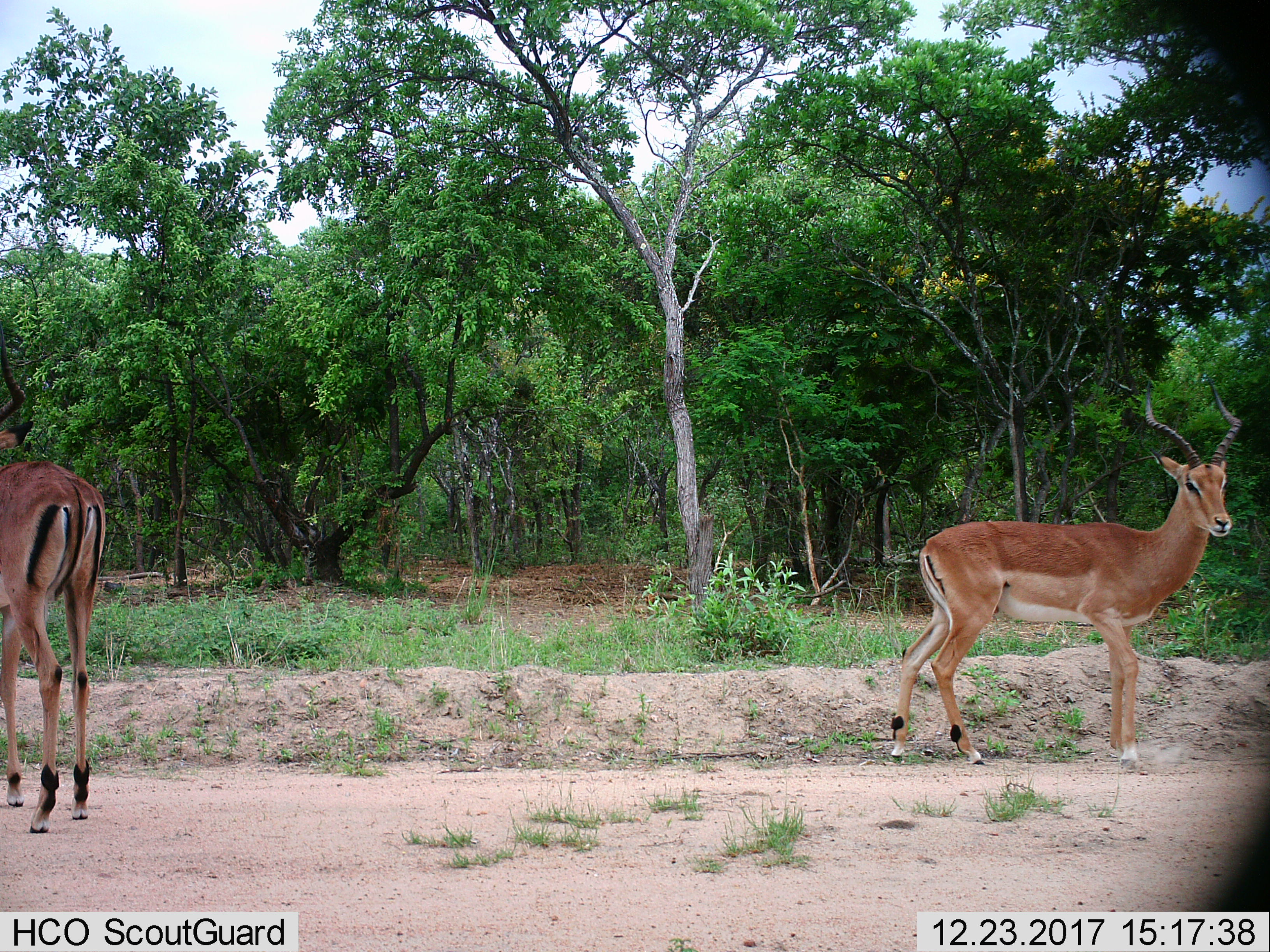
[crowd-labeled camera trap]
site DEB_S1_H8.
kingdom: Animalia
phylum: Chordata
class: Mammalia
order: Artiodactyla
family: Bovidae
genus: Aepyceros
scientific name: Aepyceros melampus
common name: impala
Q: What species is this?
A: Impala (Aepyceros melampus).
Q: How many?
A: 2.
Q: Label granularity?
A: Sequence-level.